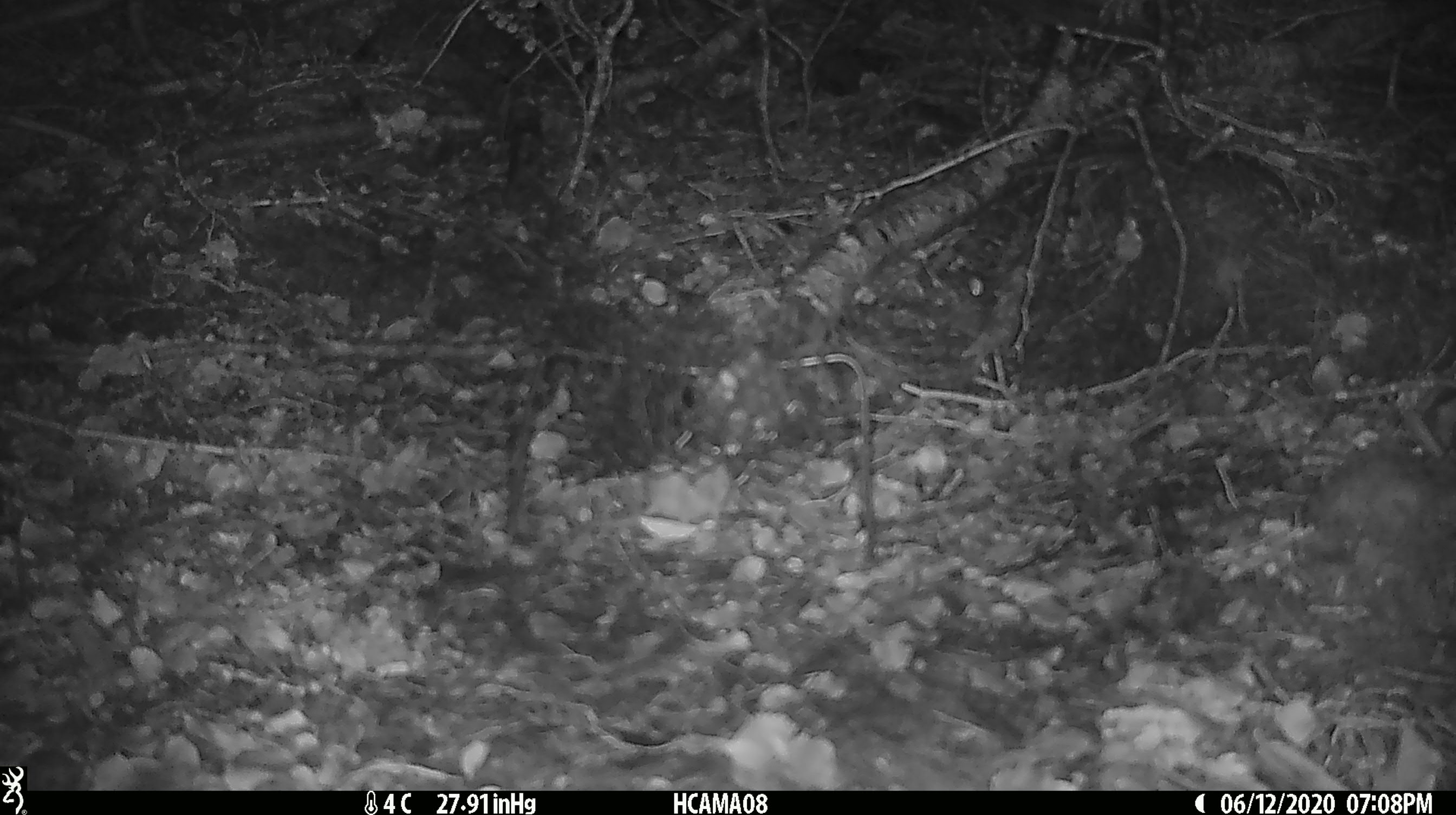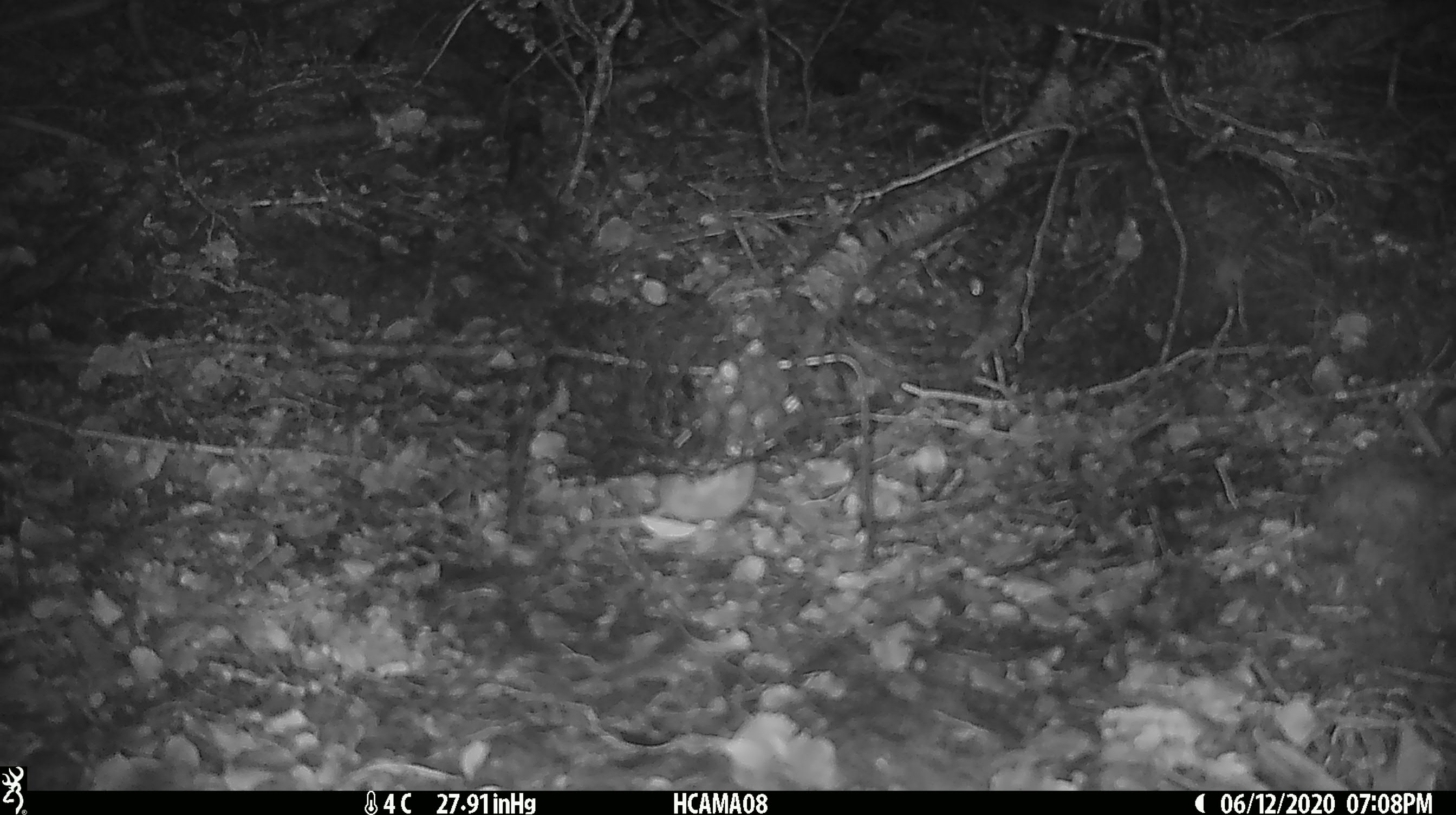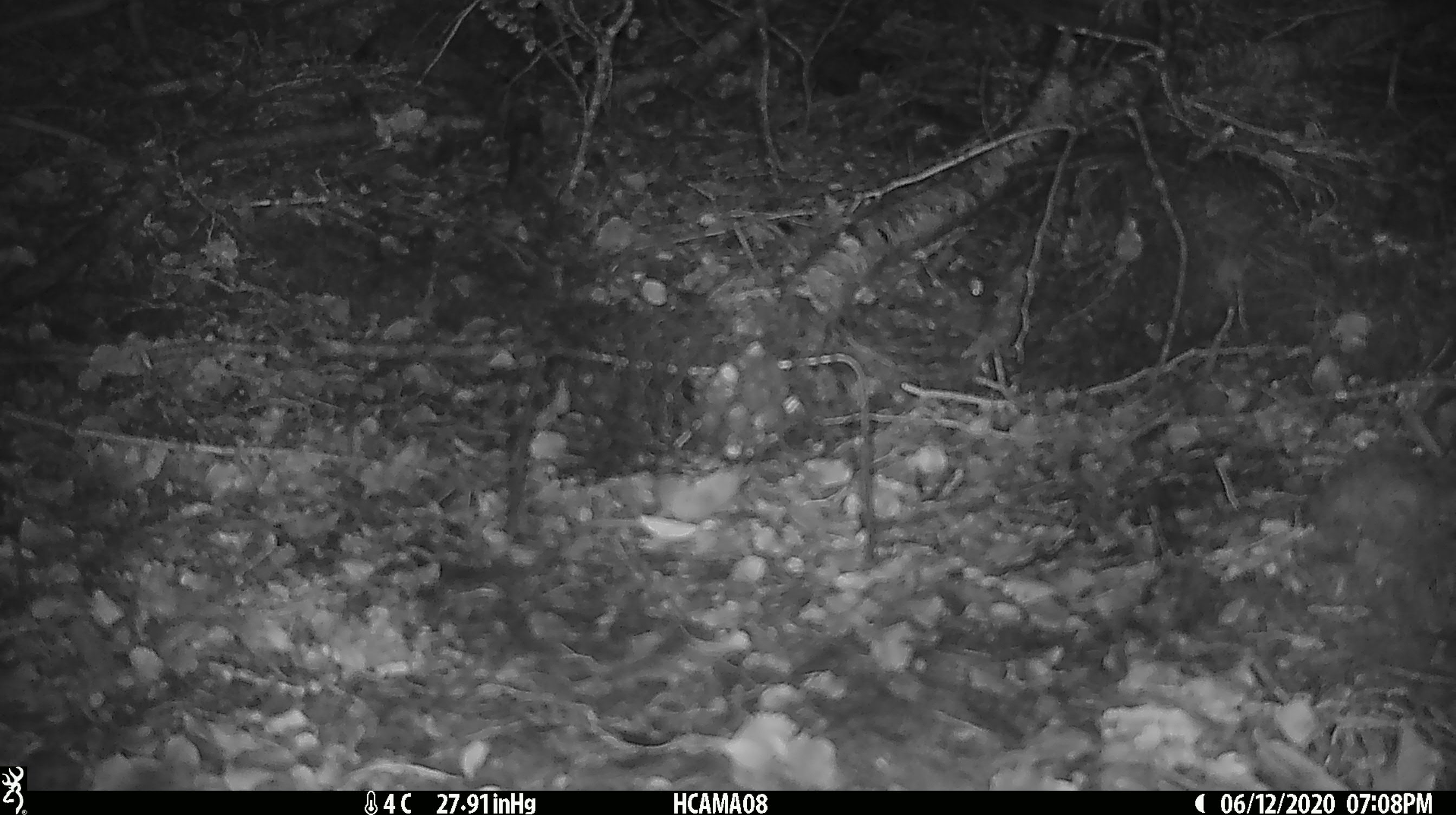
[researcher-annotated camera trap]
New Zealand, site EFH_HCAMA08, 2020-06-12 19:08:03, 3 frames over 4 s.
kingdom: Animalia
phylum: Chordata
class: Mammalia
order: Rodentia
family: Muridae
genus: Mus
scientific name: Mus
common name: mouse